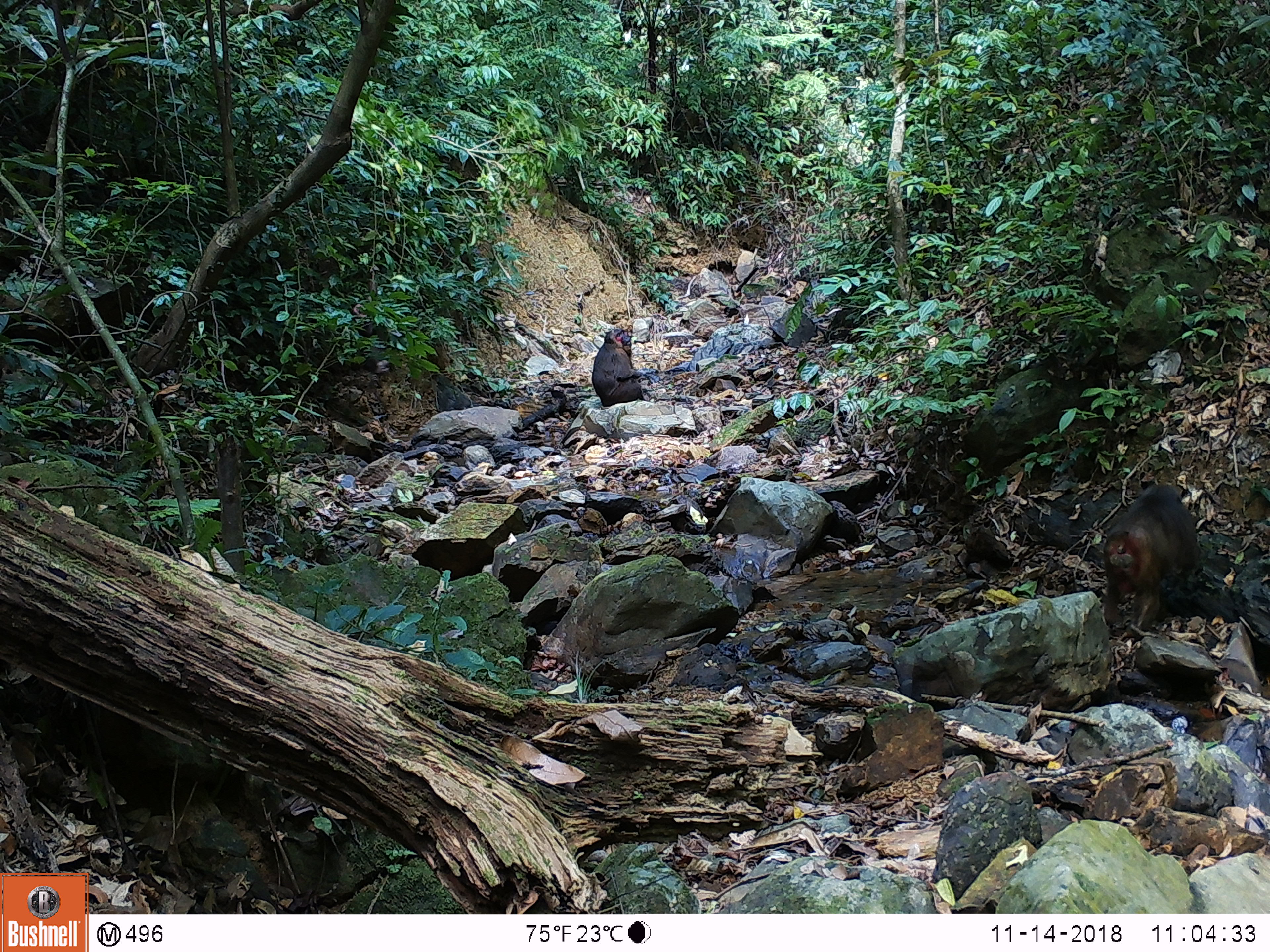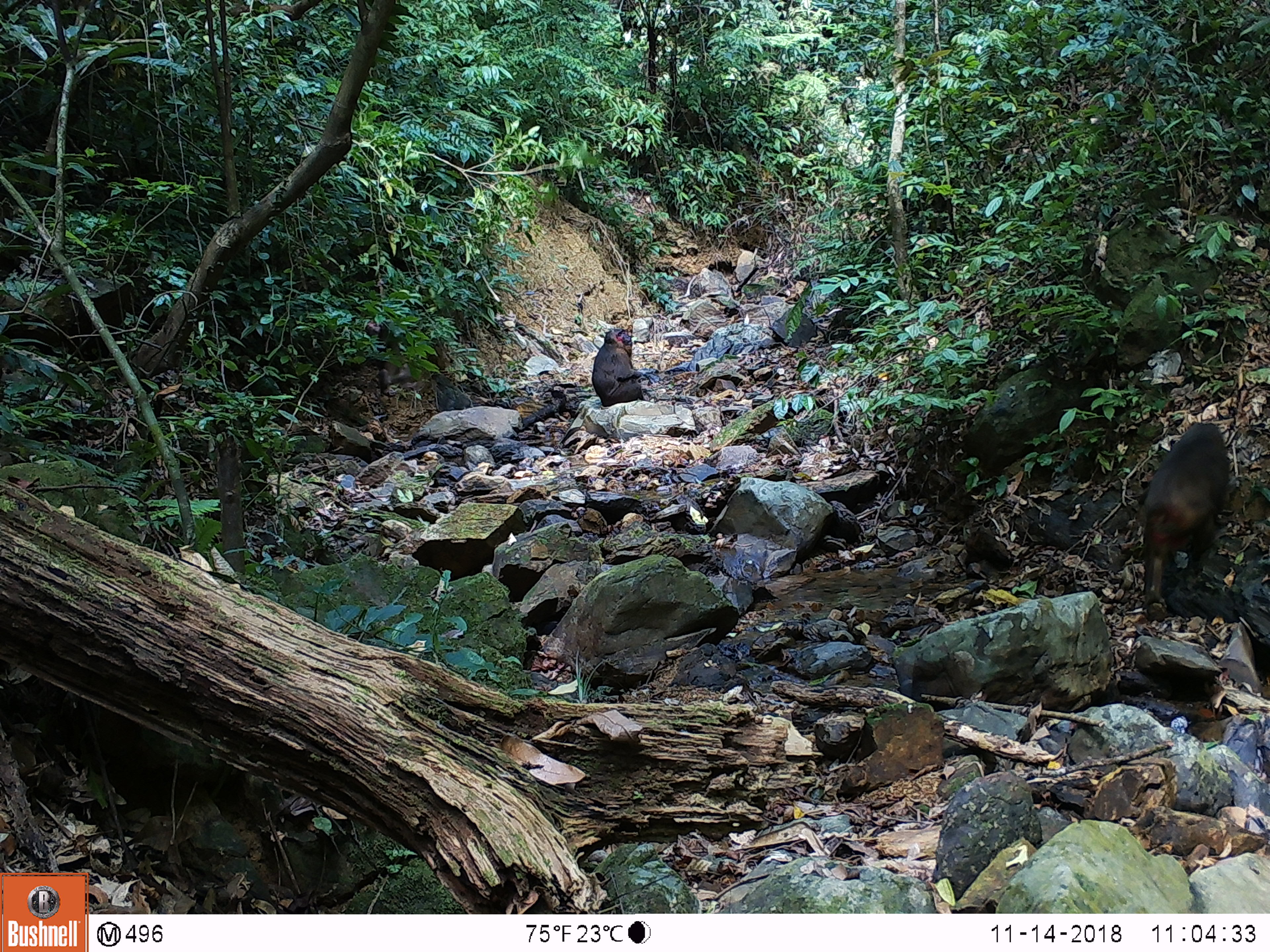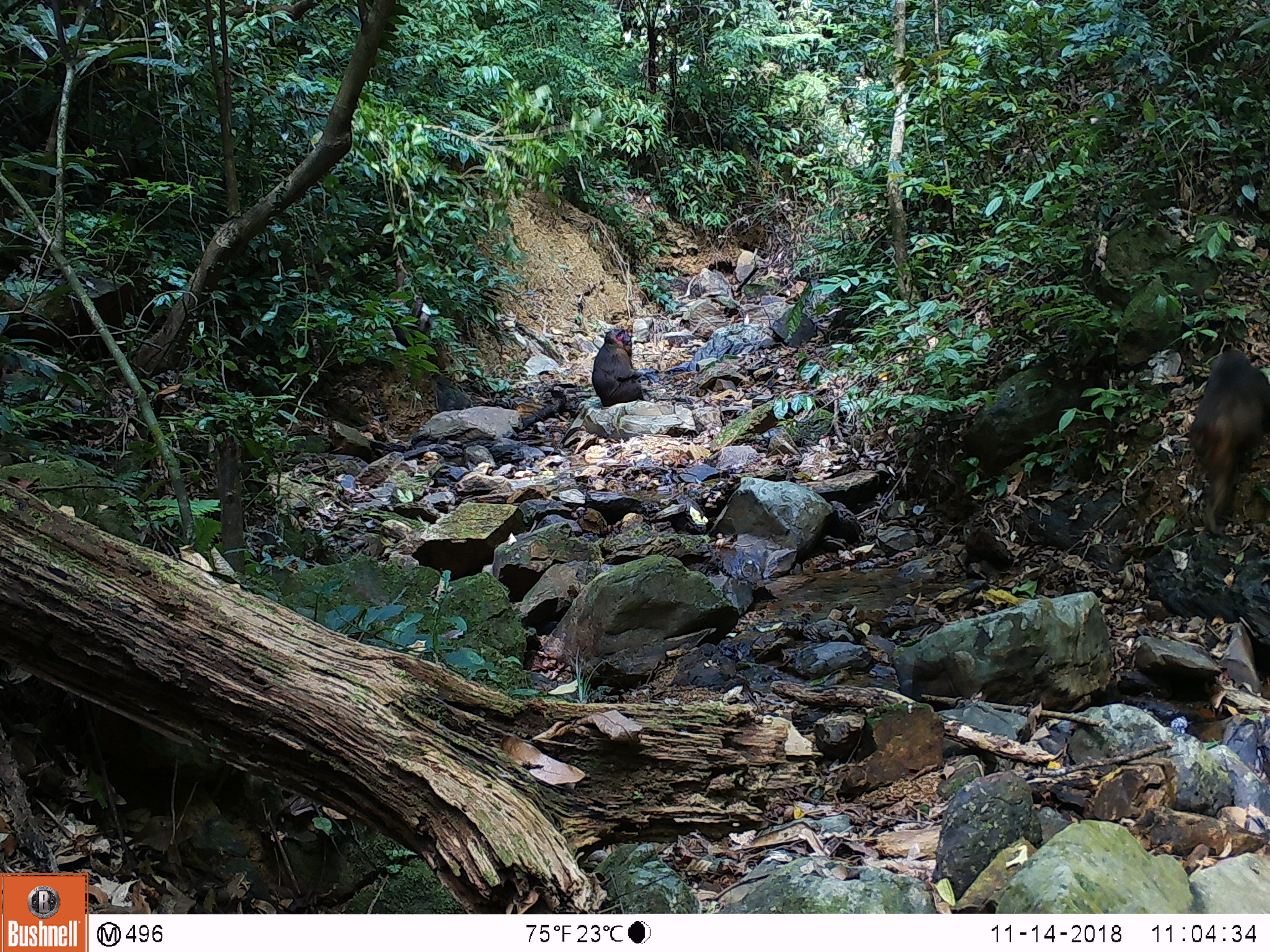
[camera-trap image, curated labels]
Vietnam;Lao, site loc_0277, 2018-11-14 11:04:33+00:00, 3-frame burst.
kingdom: Animalia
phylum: Chordata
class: Mammalia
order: Primates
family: Cercopithecidae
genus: Macaca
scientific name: Macaca arctoides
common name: stump-tailed macaque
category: stump tailed macaque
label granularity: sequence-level